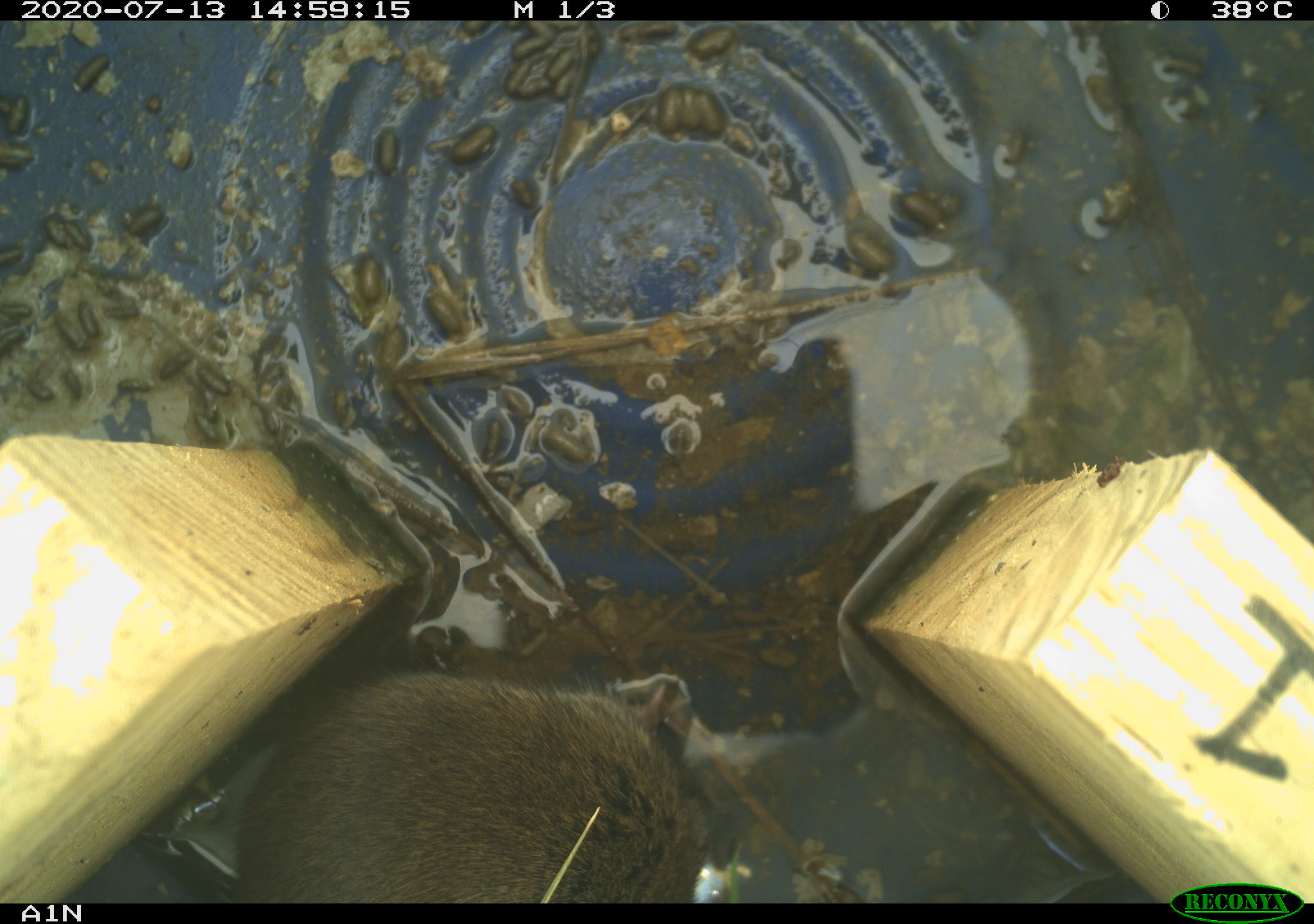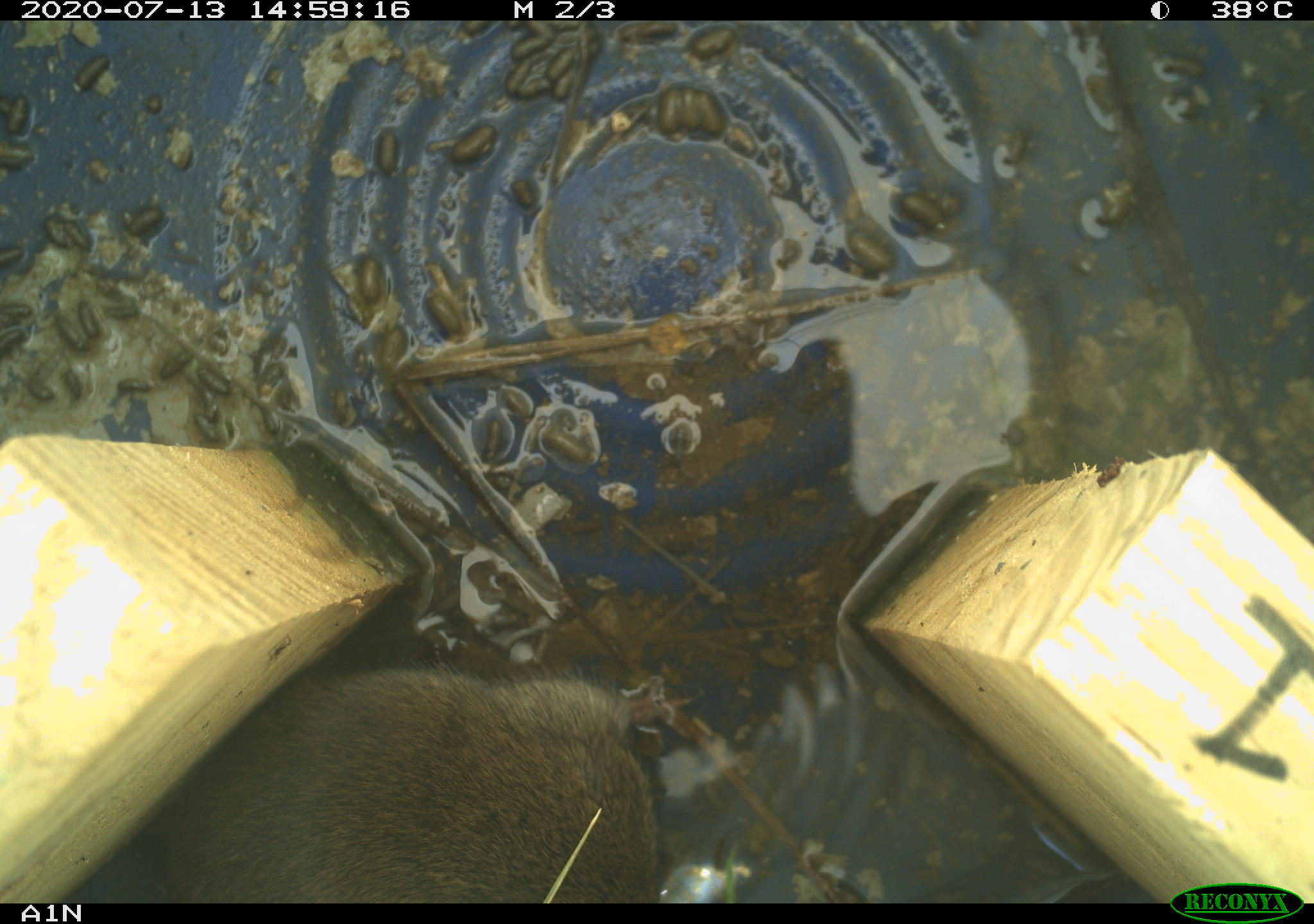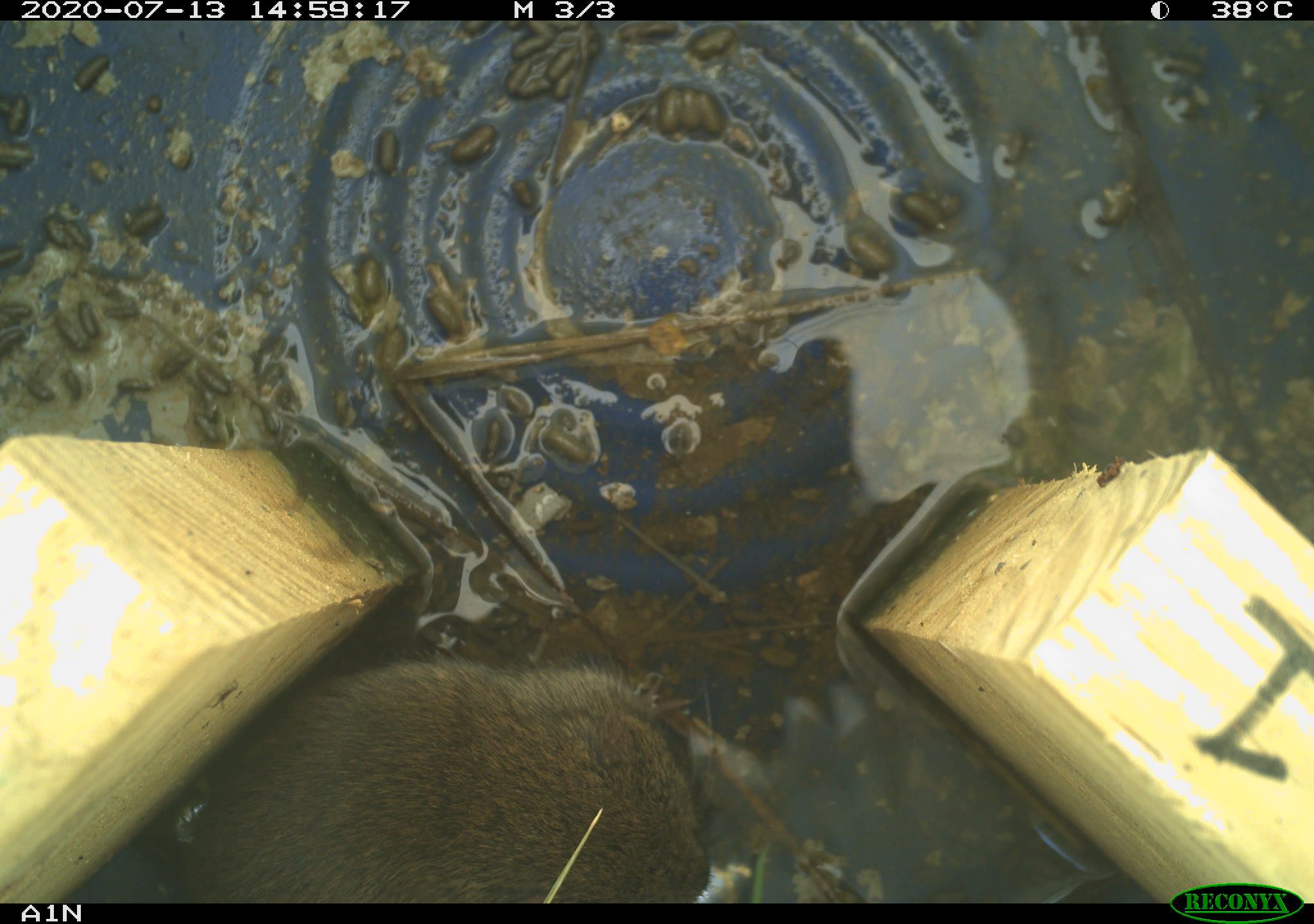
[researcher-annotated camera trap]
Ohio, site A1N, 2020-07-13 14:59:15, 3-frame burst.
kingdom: Animalia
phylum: Chordata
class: Mammalia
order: Rodentia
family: Cricetidae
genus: Microtus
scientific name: Microtus pennsylvanicus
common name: meadow vole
Meadow vole (Microtus pennsylvanicus).